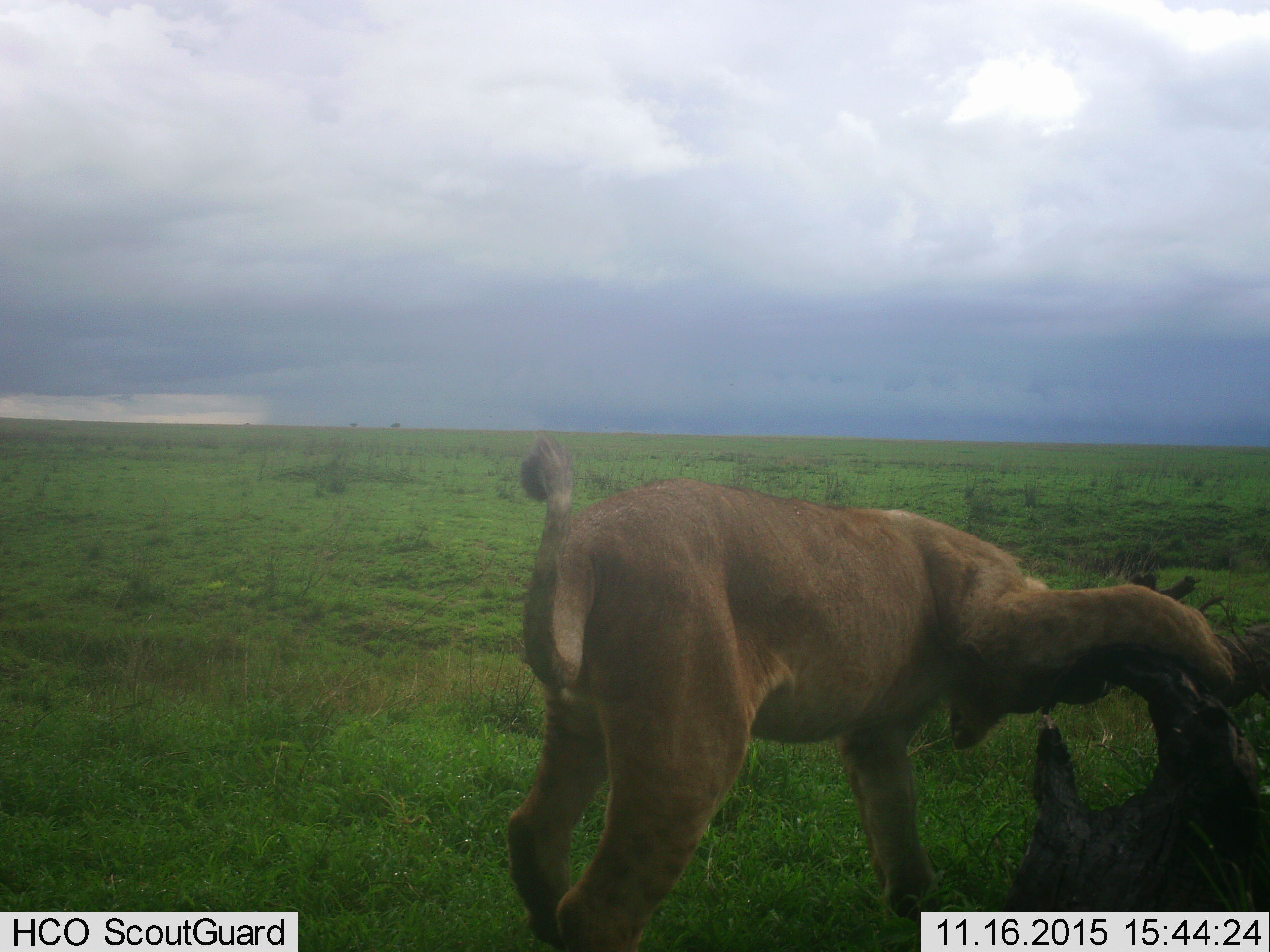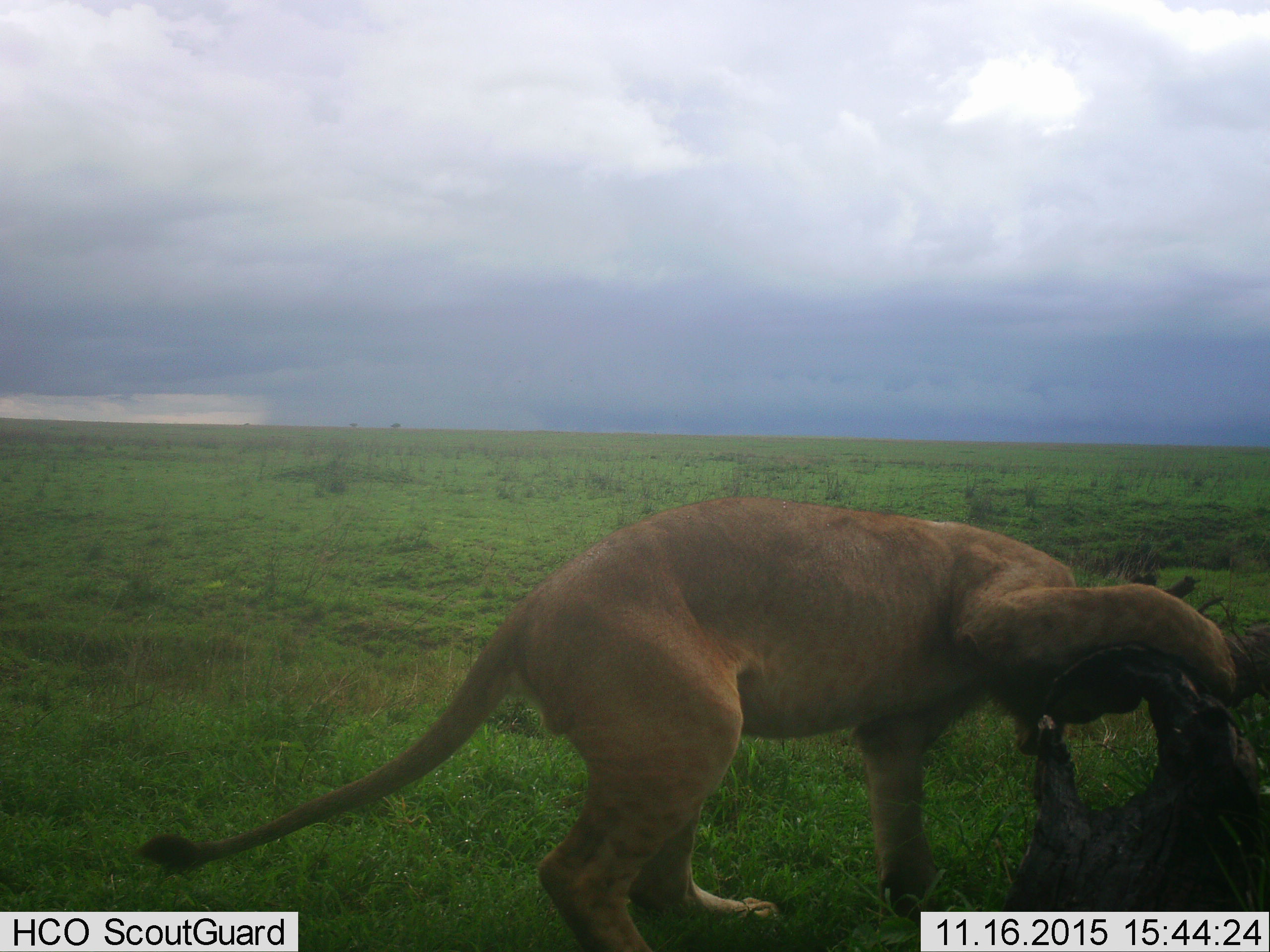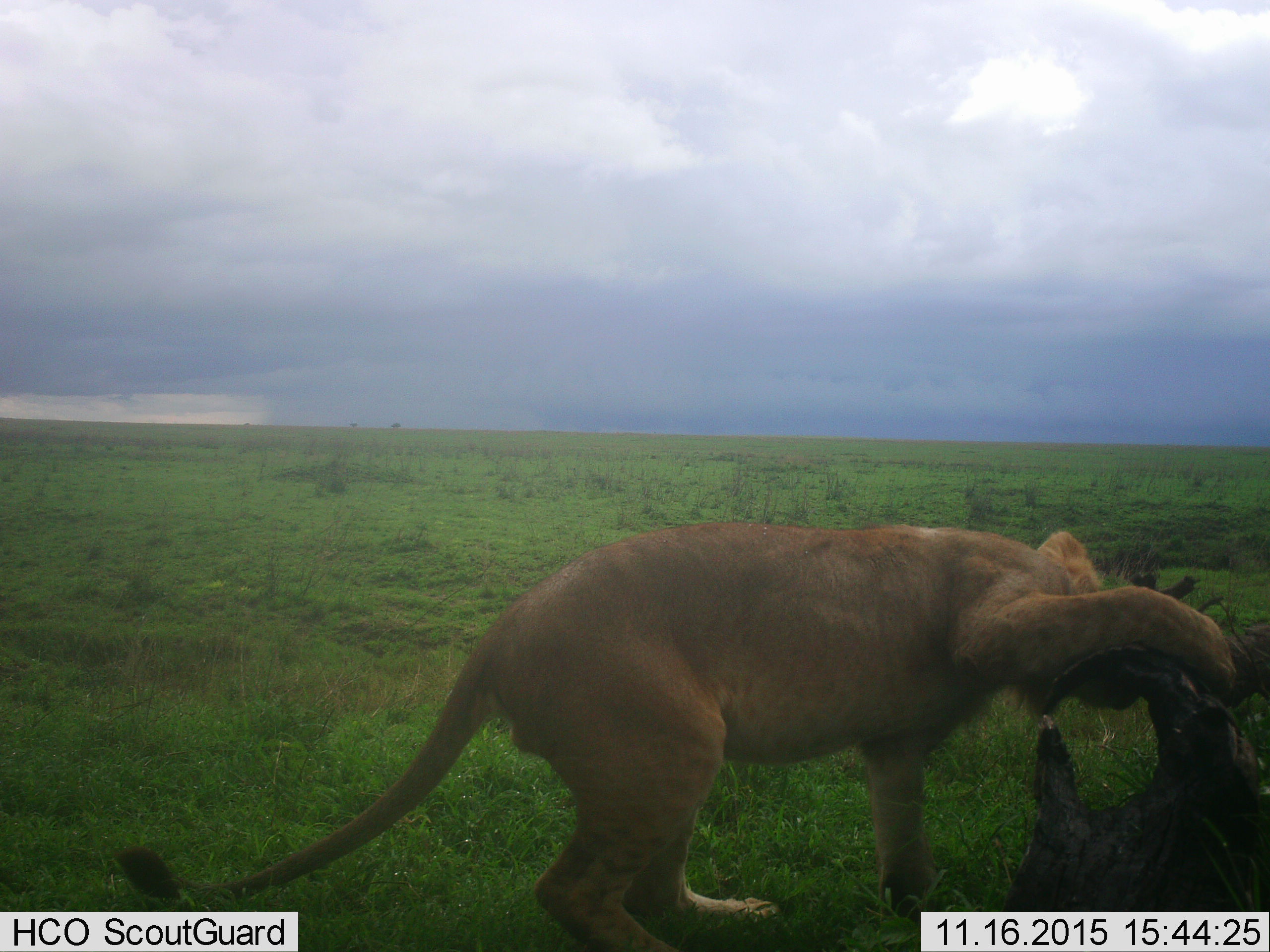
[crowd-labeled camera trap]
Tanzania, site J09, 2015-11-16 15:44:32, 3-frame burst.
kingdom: Animalia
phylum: Chordata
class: Mammalia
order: Carnivora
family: Felidae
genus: Panthera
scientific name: Panthera leo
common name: lion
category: lioncub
Lioncub (lion) (Panthera leo), count 1. Behavior (volunteer vote fractions): standing 0%, resting 0%, moving 80%, interacting 20%. Young present (vote fraction): 100%. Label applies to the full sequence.